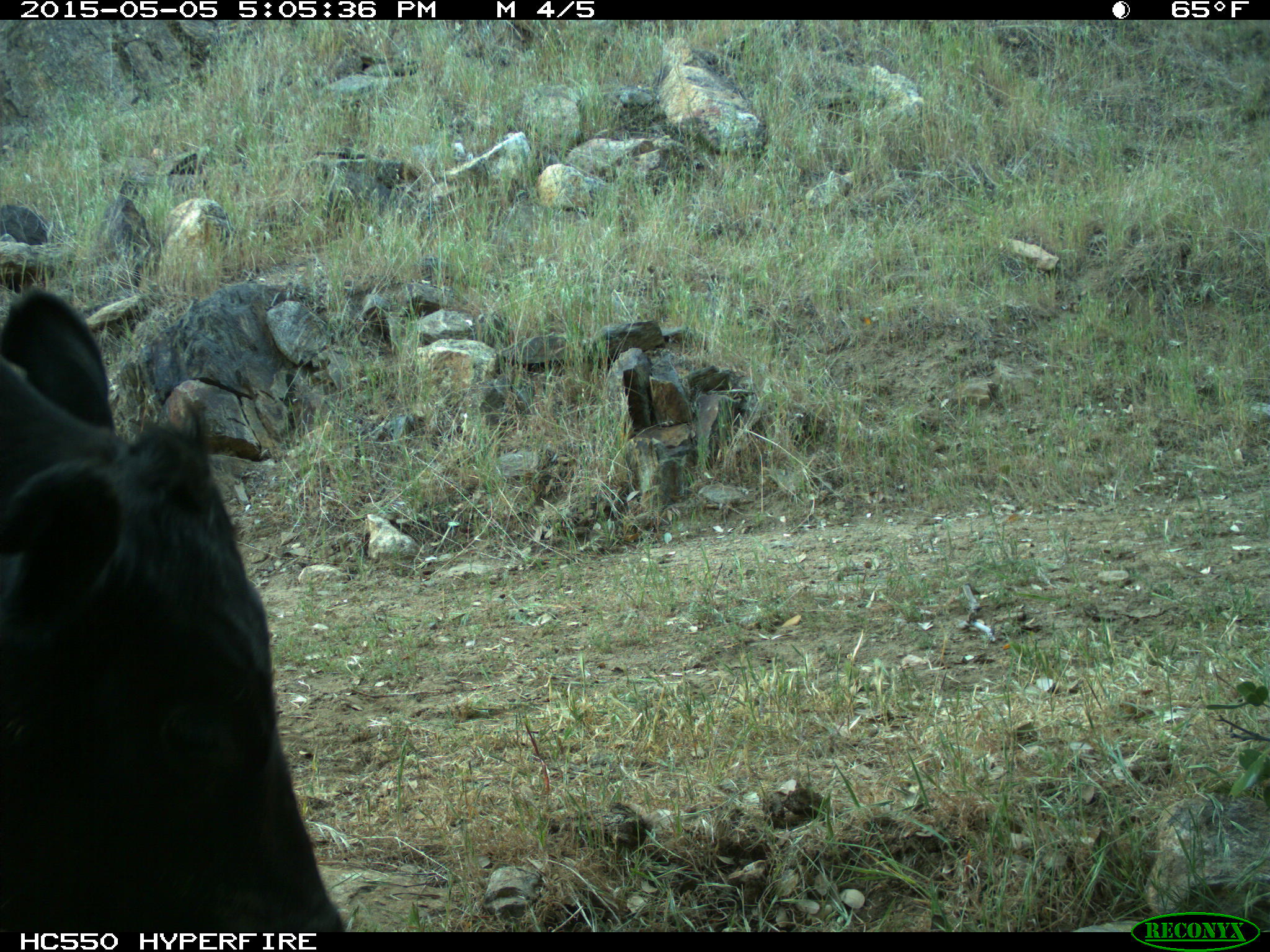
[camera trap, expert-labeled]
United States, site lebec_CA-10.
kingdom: Animalia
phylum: Chordata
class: Mammalia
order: Artiodactyla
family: Bovidae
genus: Bos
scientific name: Bos taurus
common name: domestic cow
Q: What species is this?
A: Bos taurus (domestic cow).